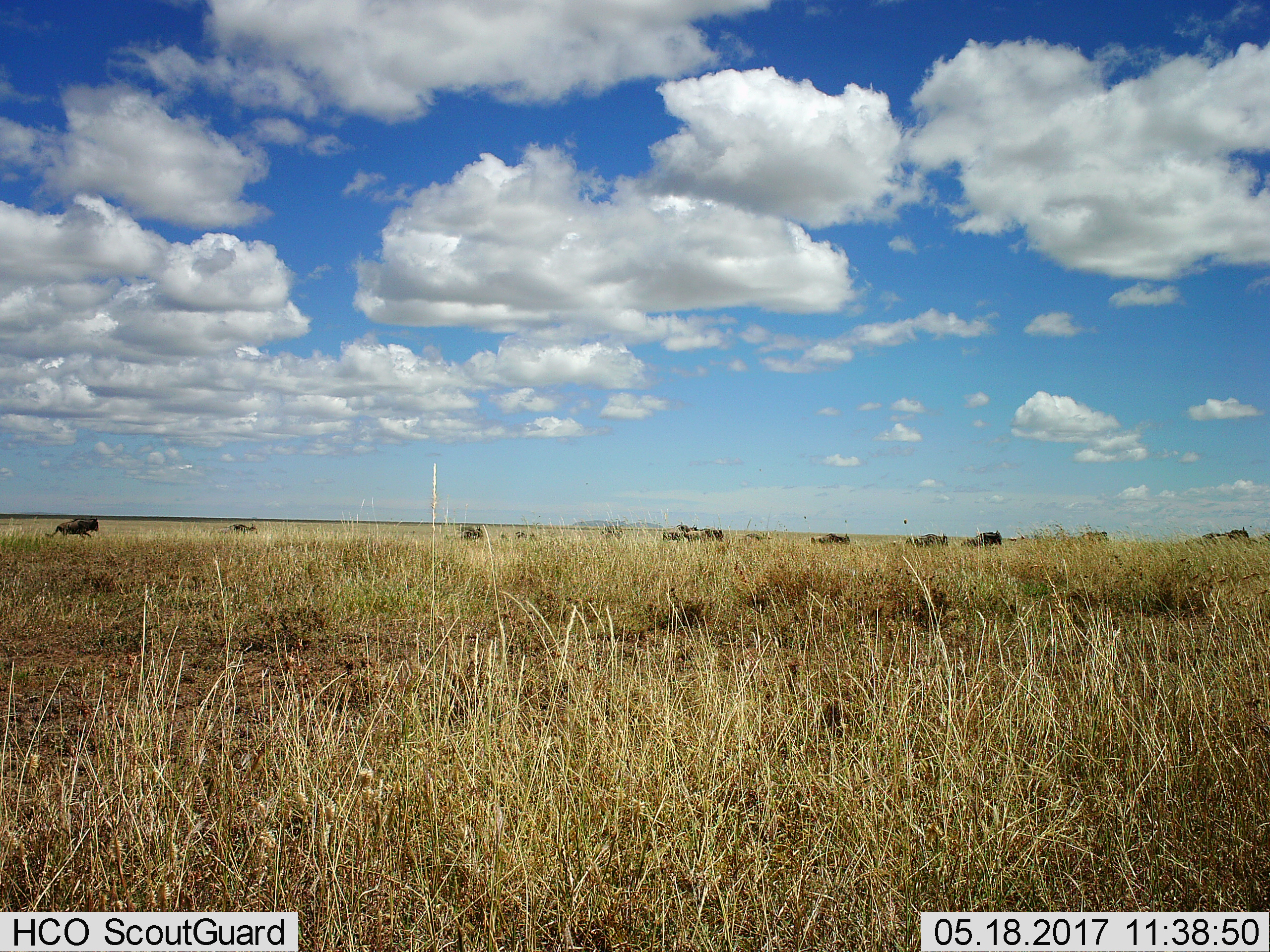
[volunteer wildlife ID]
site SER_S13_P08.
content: unidentified animal